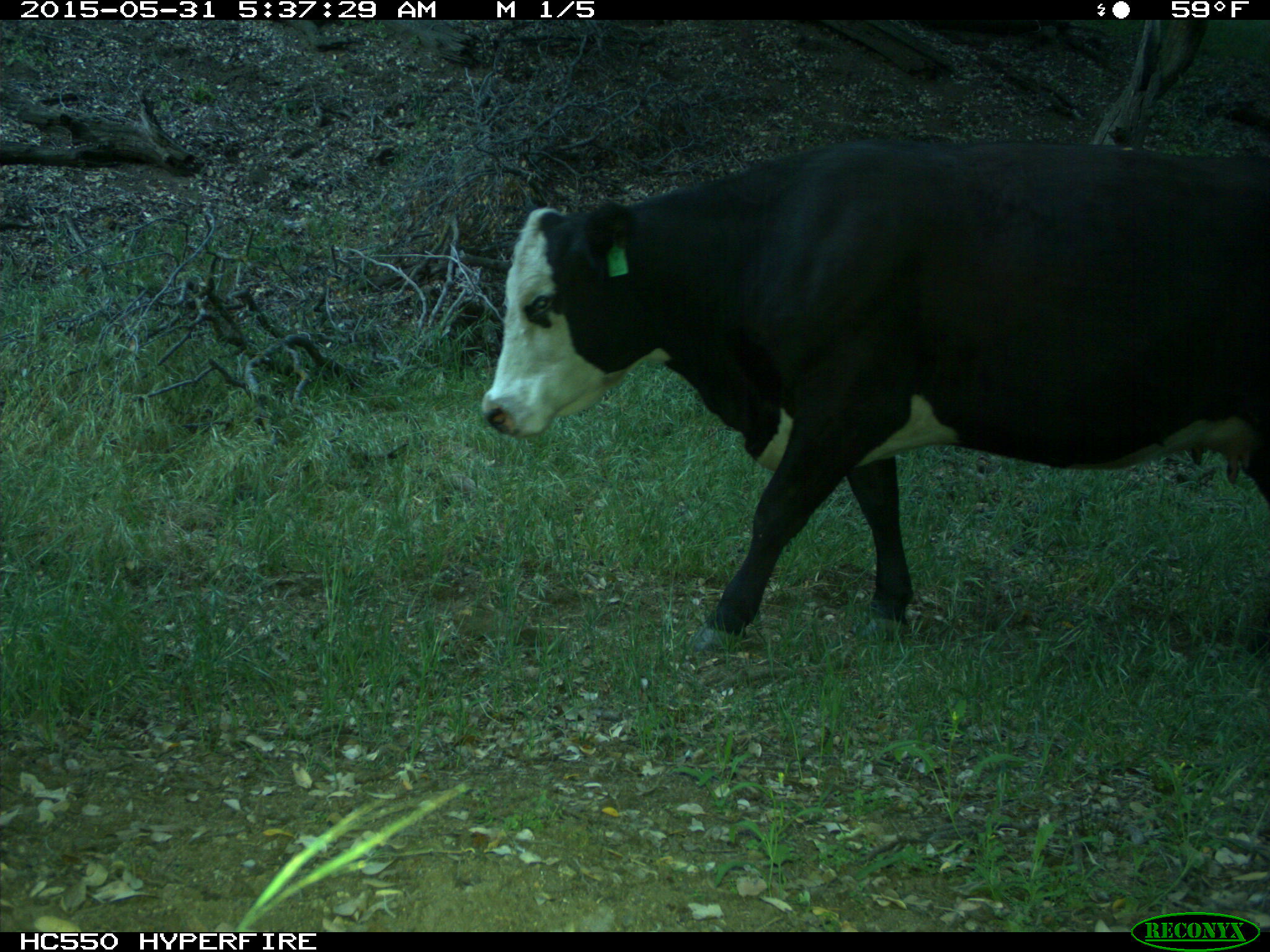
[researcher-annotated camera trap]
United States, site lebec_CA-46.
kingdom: Animalia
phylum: Chordata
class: Mammalia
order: Artiodactyla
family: Bovidae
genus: Bos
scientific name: Bos taurus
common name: domestic cow